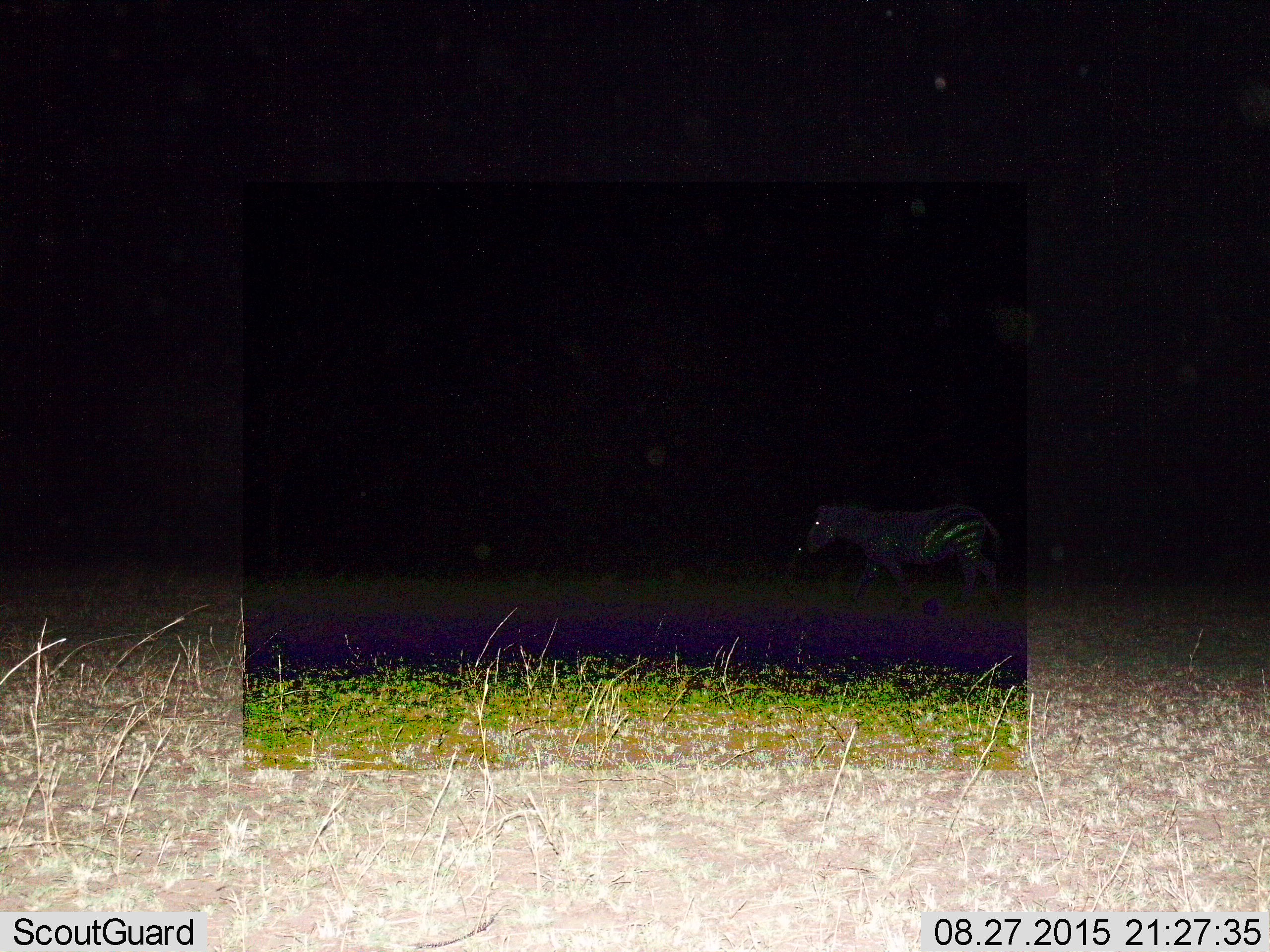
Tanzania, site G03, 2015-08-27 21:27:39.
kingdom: Animalia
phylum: Chordata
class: Mammalia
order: Perissodactyla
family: Equidae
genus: Equus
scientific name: Equus quagga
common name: plains zebra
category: zebra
Zebra (plains zebra) (Equus quagga), count 1. Behavior (volunteer vote fractions): standing 44%, resting 0%, moving 61%, interacting 0%. Young present (vote fraction): 0%. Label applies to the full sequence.